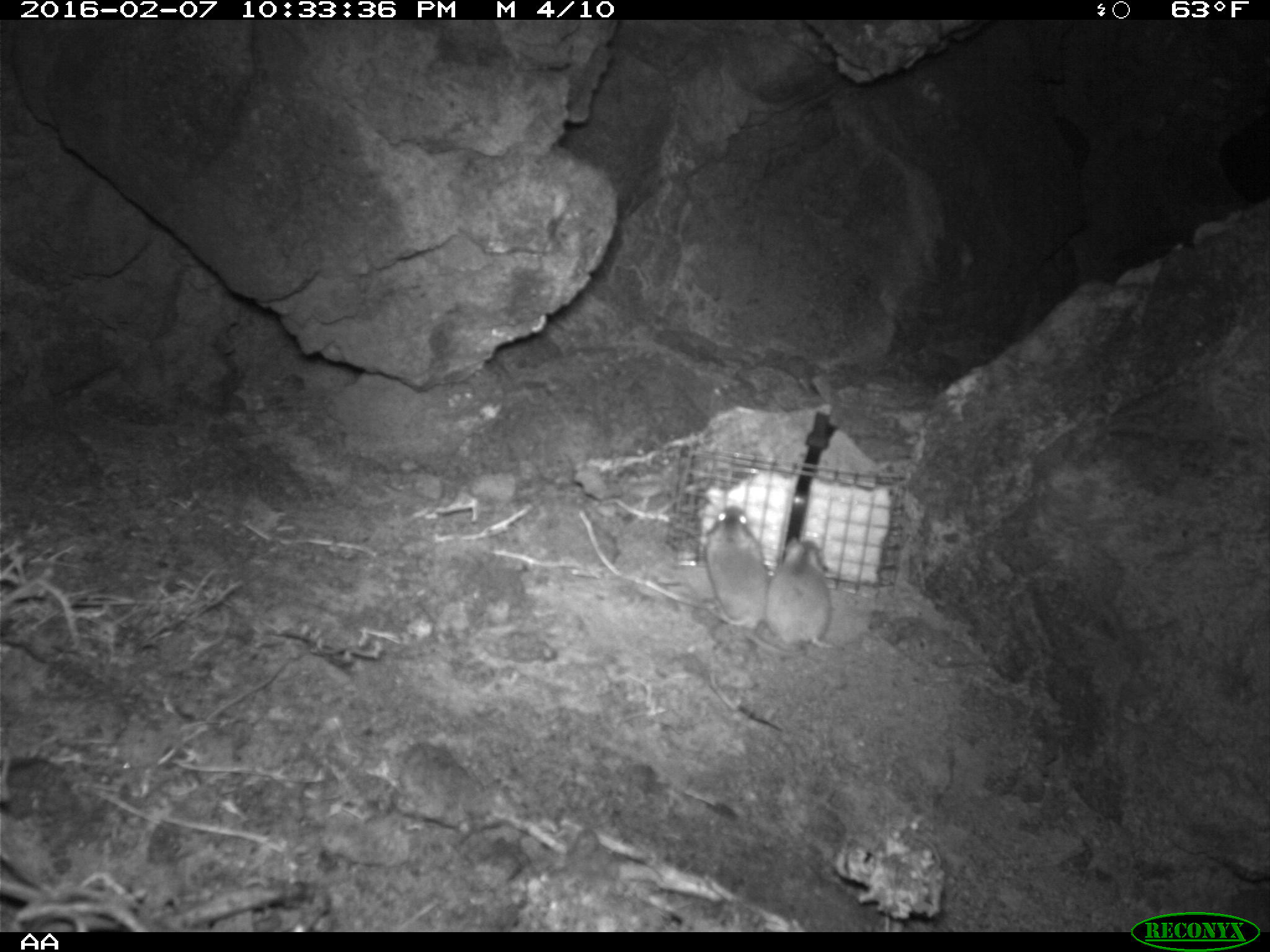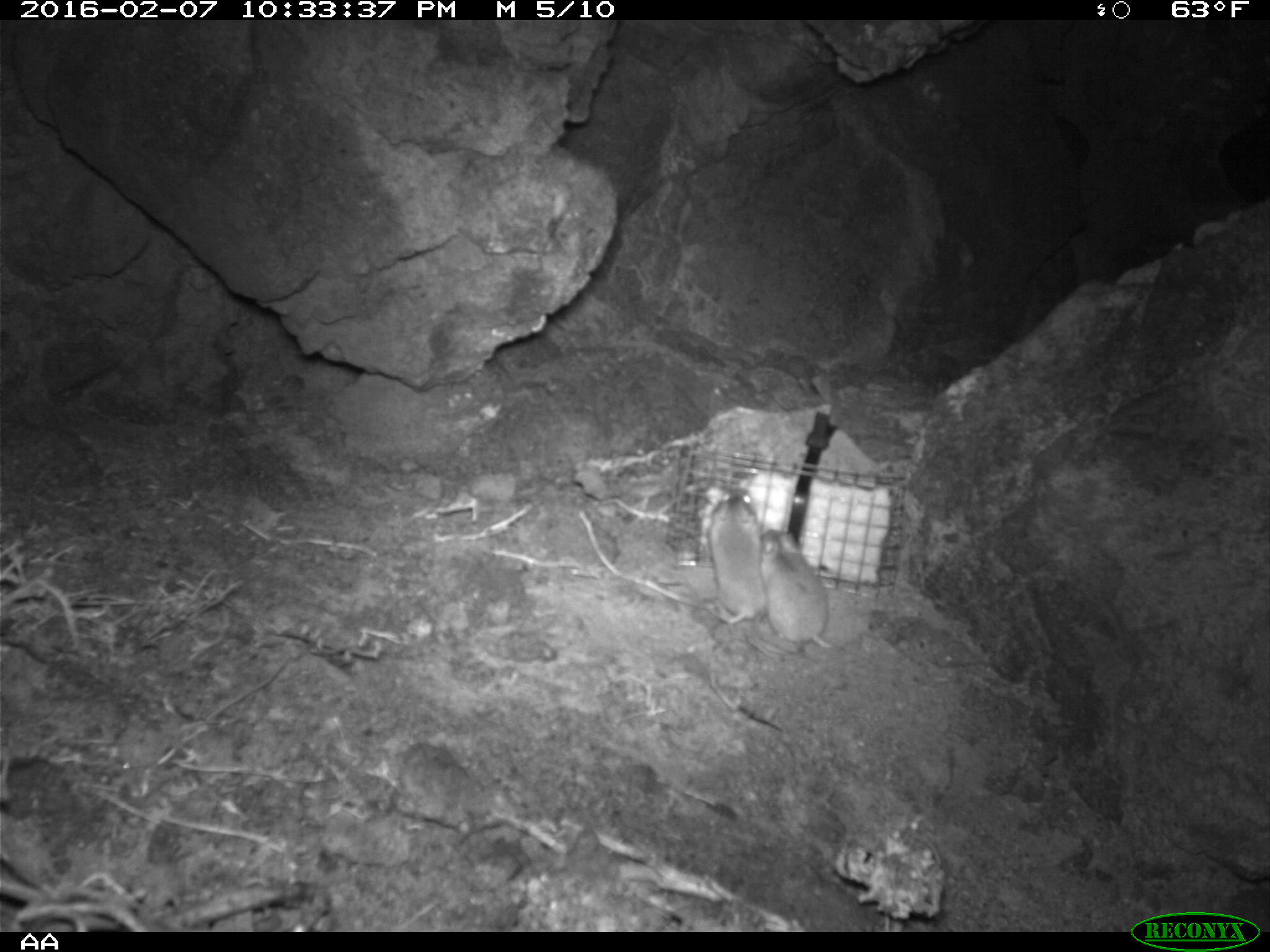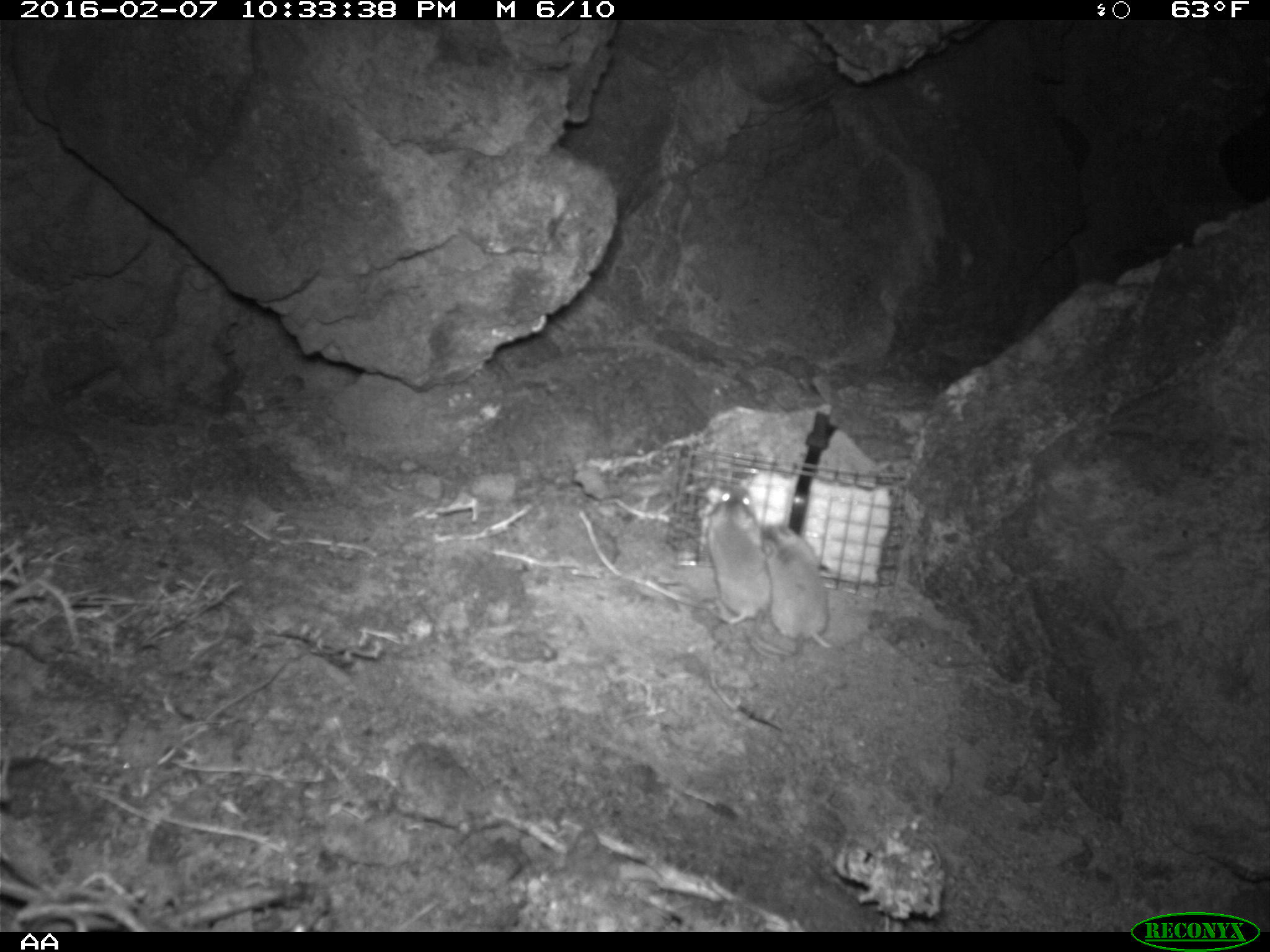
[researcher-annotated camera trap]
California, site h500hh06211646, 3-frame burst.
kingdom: Animalia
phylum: Chordata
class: Mammalia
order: Rodentia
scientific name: Rodentia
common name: rodent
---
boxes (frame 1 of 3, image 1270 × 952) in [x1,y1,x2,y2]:
rodent: [729,535,834,678]; [701,505,768,629]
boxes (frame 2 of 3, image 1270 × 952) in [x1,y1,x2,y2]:
rodent: [755,524,835,650]; [698,489,762,640]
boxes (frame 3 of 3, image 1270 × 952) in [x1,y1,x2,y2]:
rodent: [705,485,791,656]; [762,522,832,652]